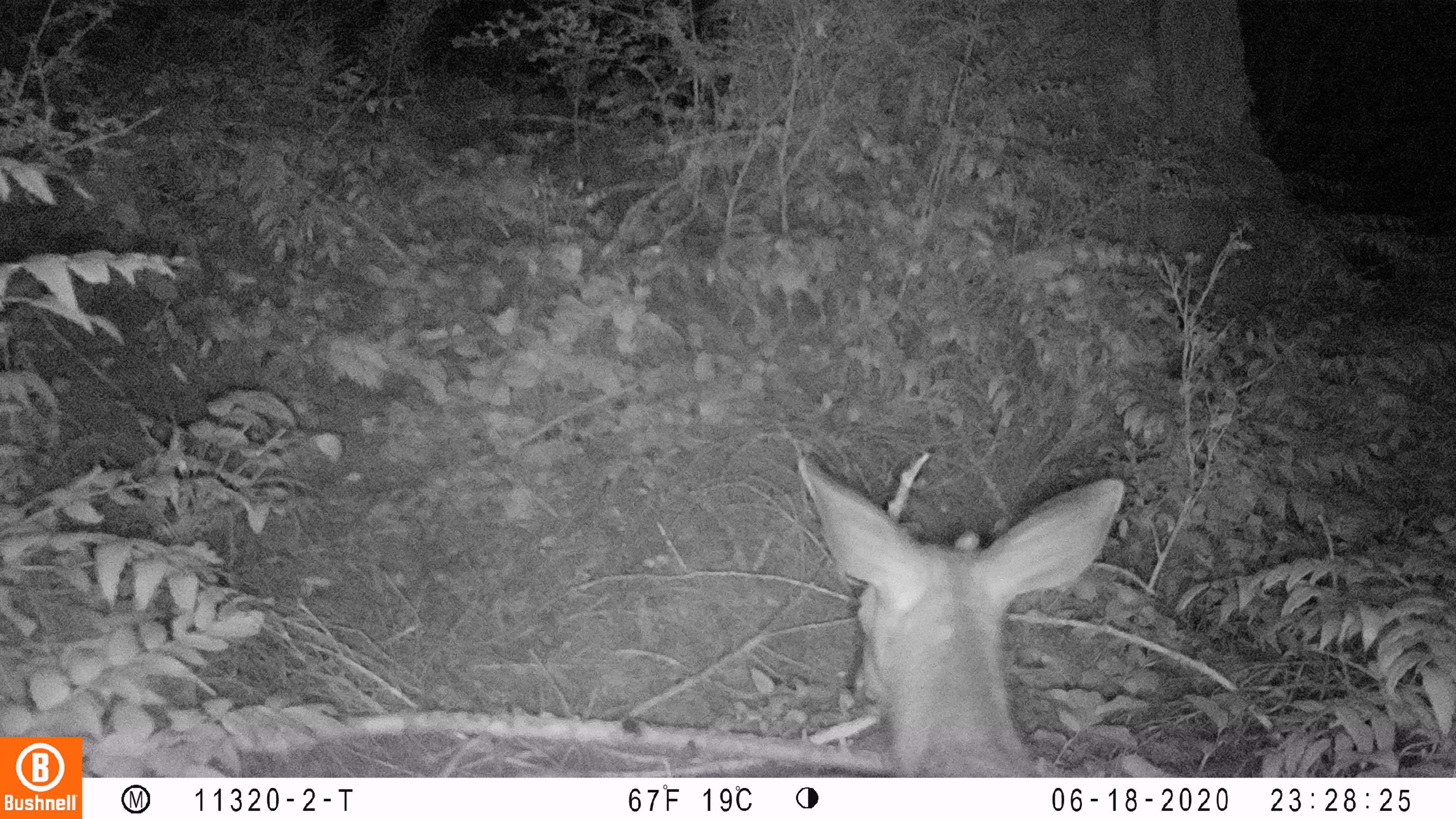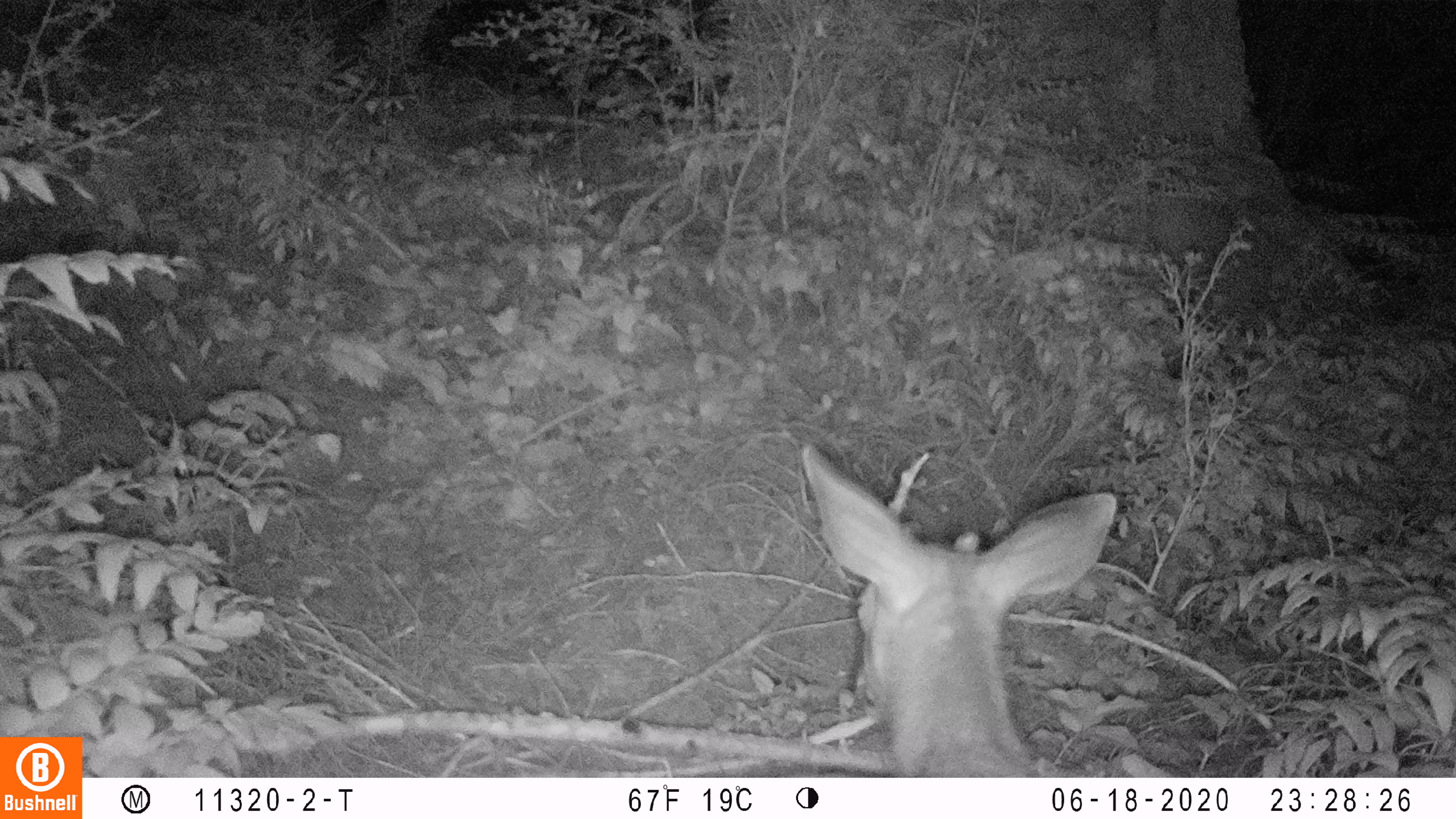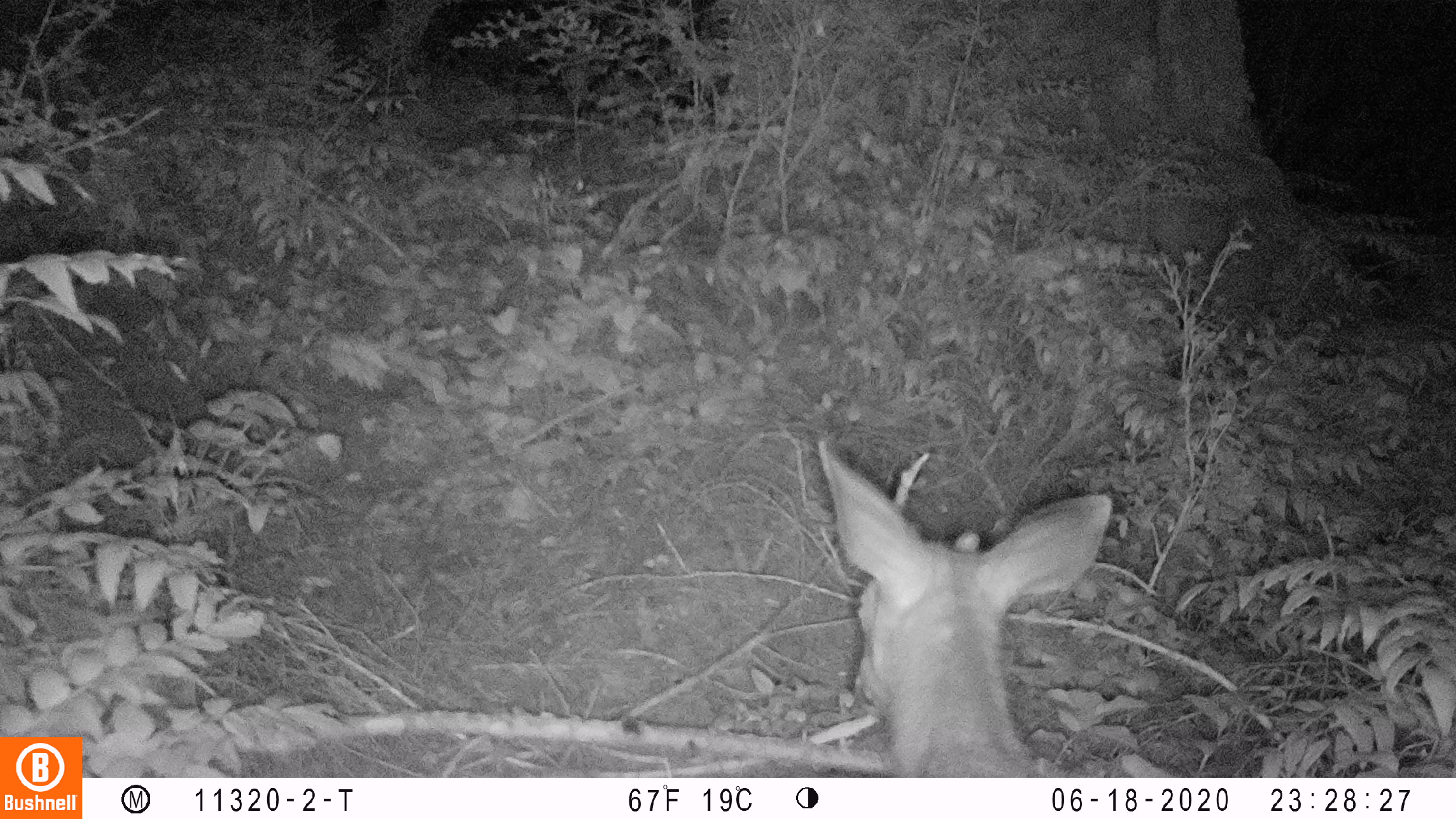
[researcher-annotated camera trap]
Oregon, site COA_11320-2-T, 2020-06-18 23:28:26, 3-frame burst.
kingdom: Animalia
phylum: Chordata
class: Mammalia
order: Artiodactyla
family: Cervidae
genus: Odocoileus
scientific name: Odocoileus hemionus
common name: black-tailed deer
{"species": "black-tailed deer (Odocoileus hemionus)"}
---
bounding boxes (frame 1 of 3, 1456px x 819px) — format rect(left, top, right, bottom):
black-tailed deer: rect(787, 450, 1132, 768)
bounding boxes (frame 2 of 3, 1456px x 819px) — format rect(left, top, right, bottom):
black-tailed deer: rect(781, 427, 1121, 770)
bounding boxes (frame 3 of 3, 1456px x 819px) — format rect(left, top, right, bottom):
black-tailed deer: rect(814, 435, 1117, 770)